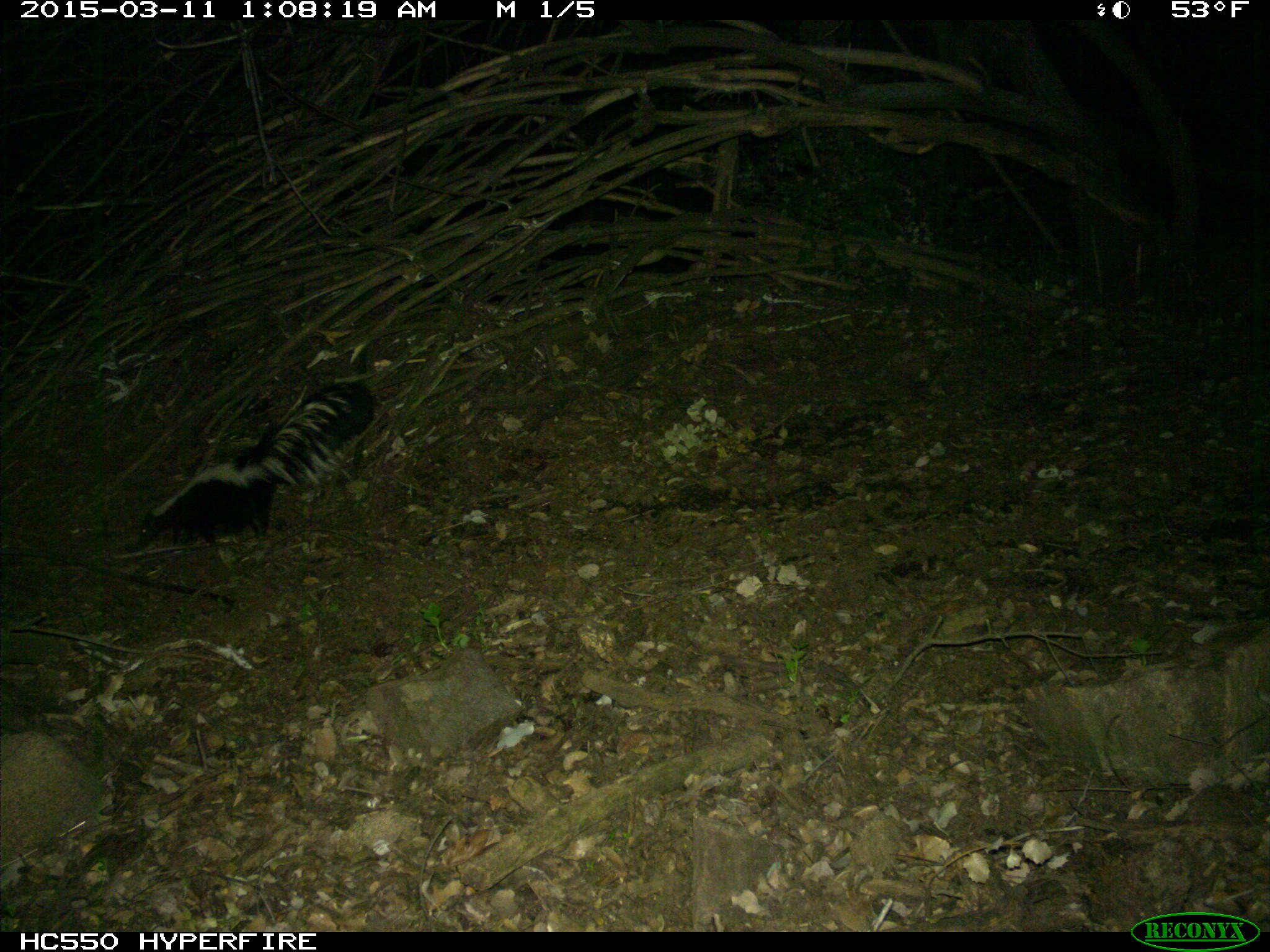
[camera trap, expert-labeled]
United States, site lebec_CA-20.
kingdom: Animalia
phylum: Chordata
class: Mammalia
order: Carnivora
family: Mephitidae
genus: Mephitis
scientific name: Mephitis mephitis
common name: striped skunk